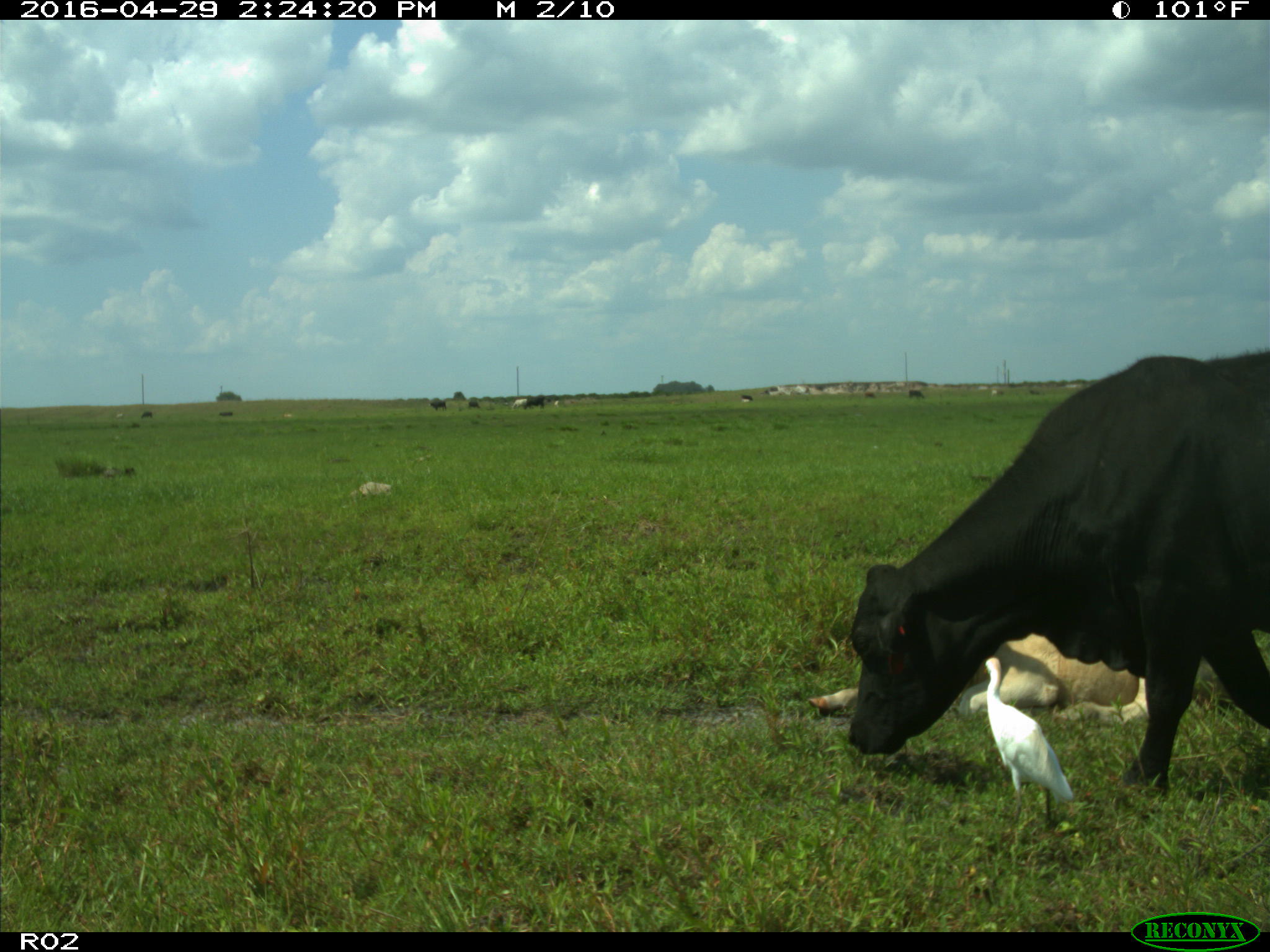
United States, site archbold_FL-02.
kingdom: Animalia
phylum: Chordata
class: Mammalia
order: Artiodactyla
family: Bovidae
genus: Bos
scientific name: Bos taurus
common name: domestic cow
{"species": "Bos taurus (domestic cow)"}